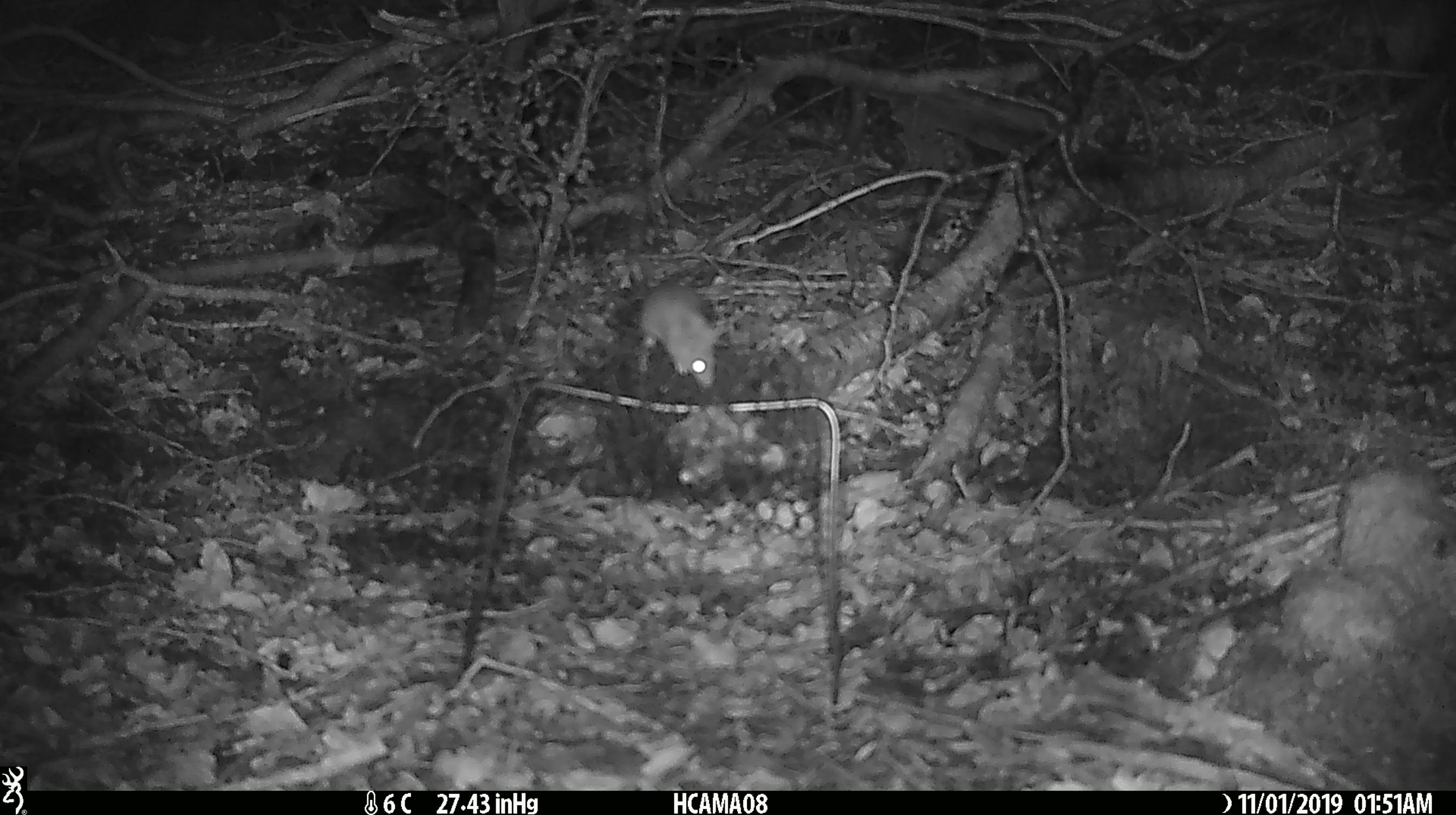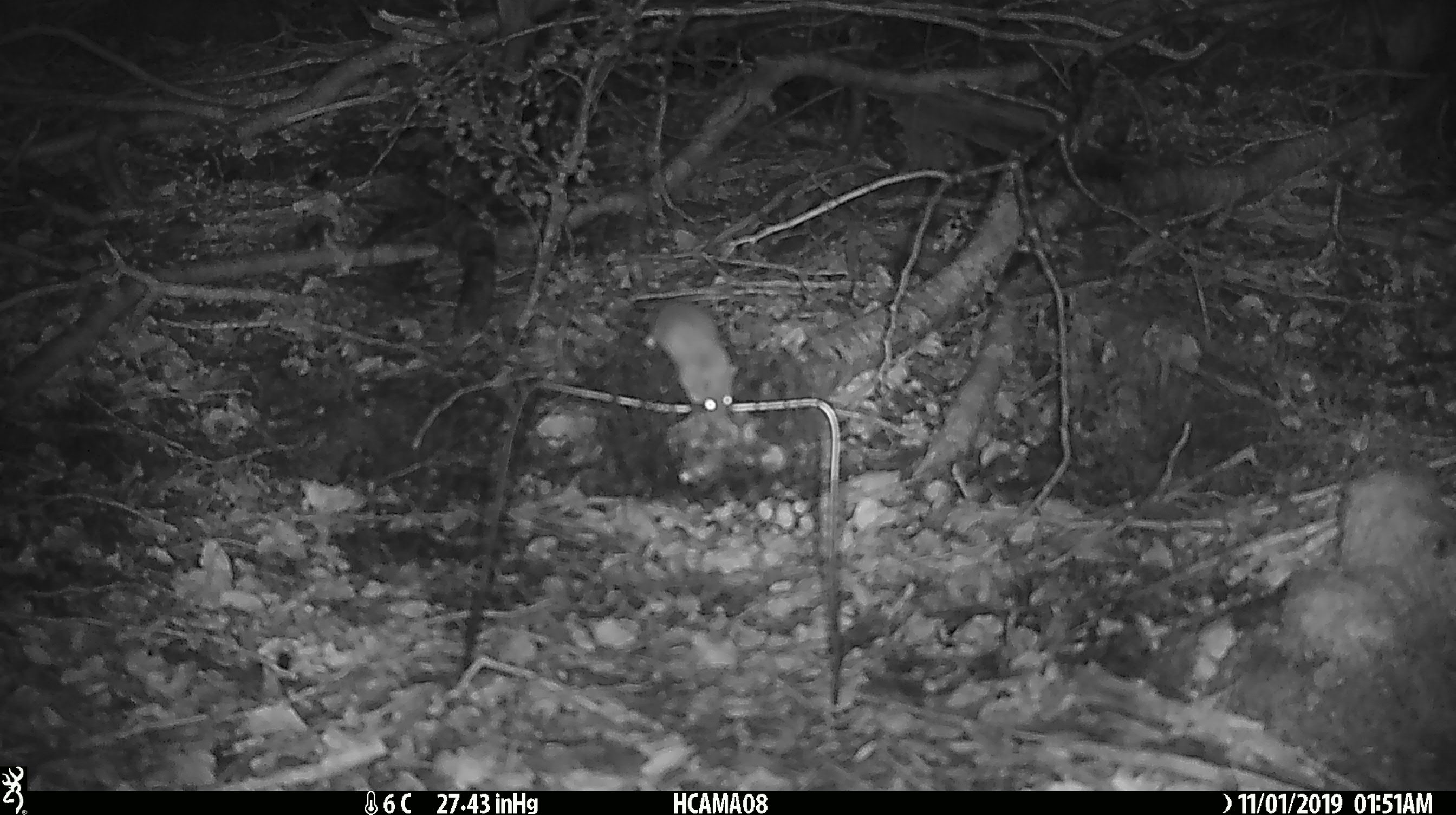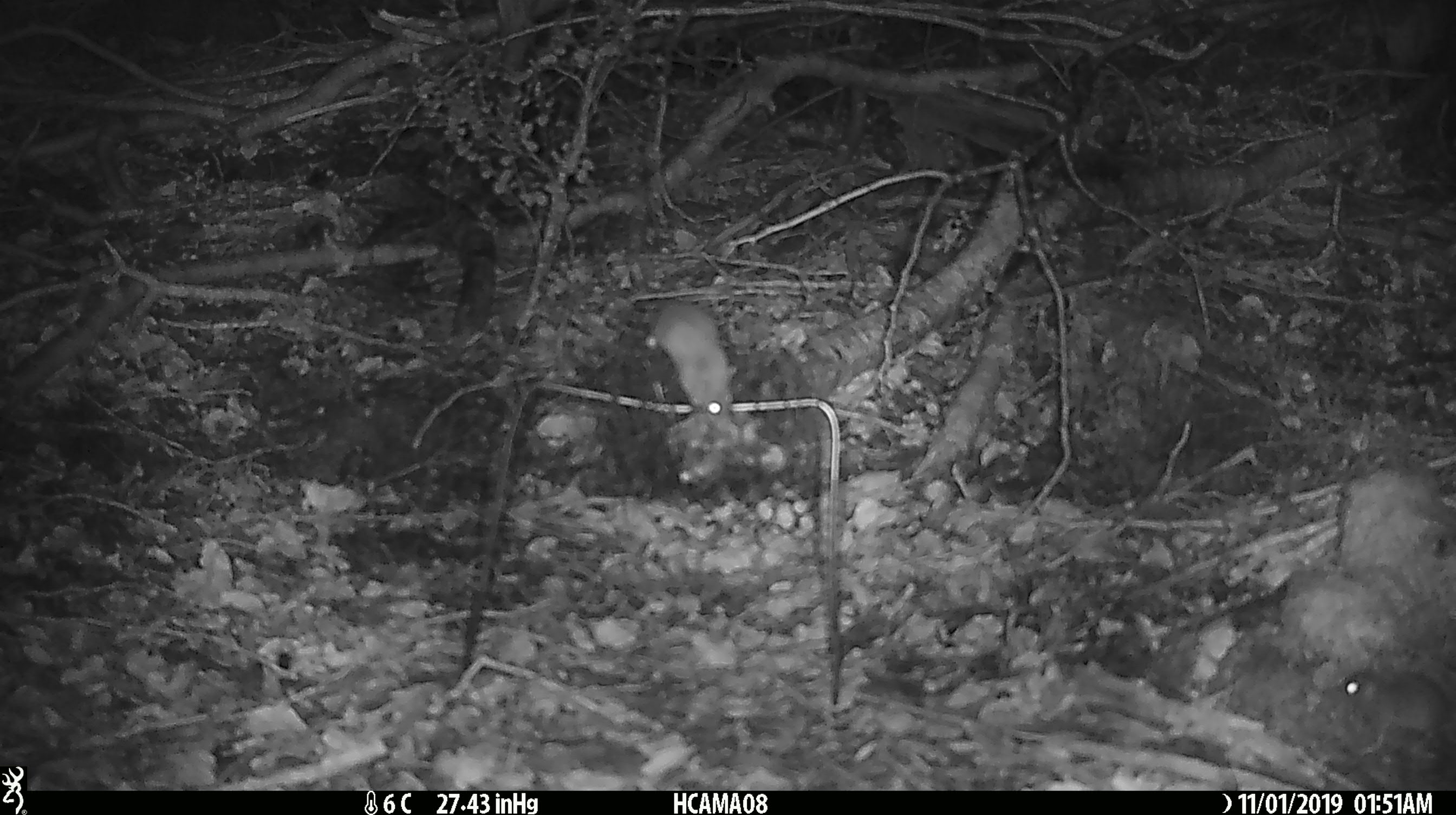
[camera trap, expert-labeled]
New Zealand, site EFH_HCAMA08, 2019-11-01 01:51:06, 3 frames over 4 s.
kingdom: Animalia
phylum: Chordata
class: Mammalia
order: Rodentia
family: Muridae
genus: Mus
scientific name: Mus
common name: mouse